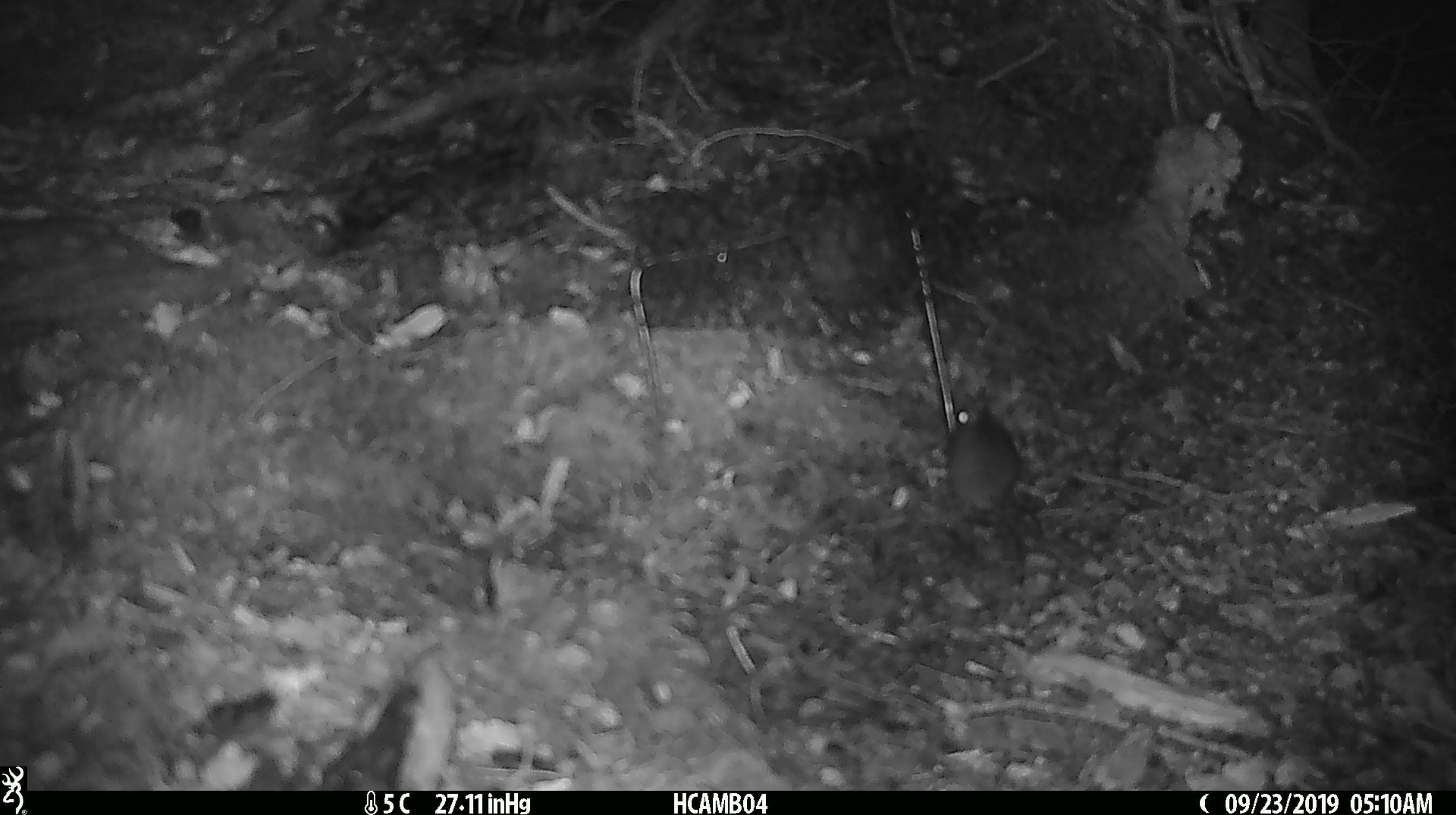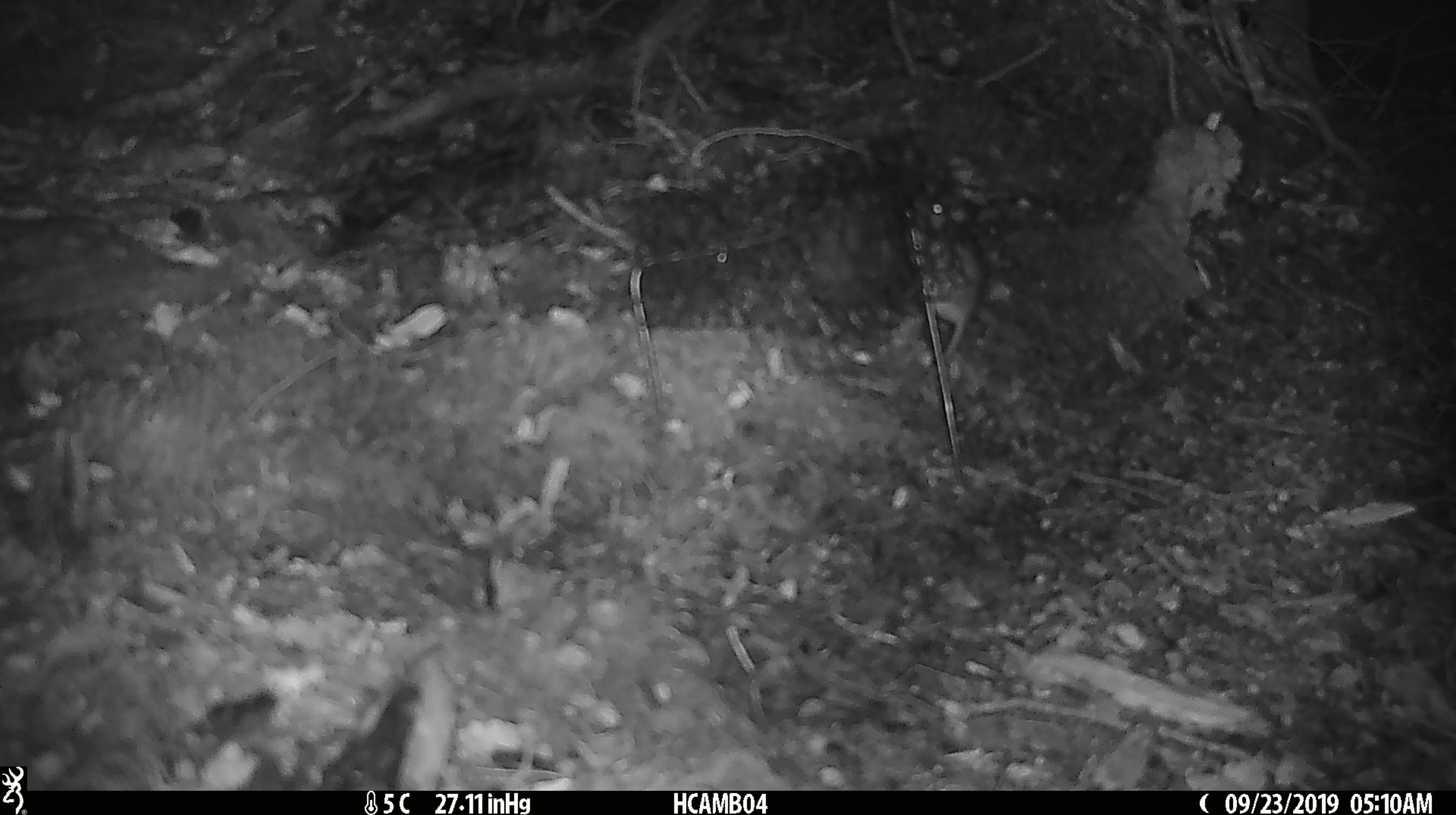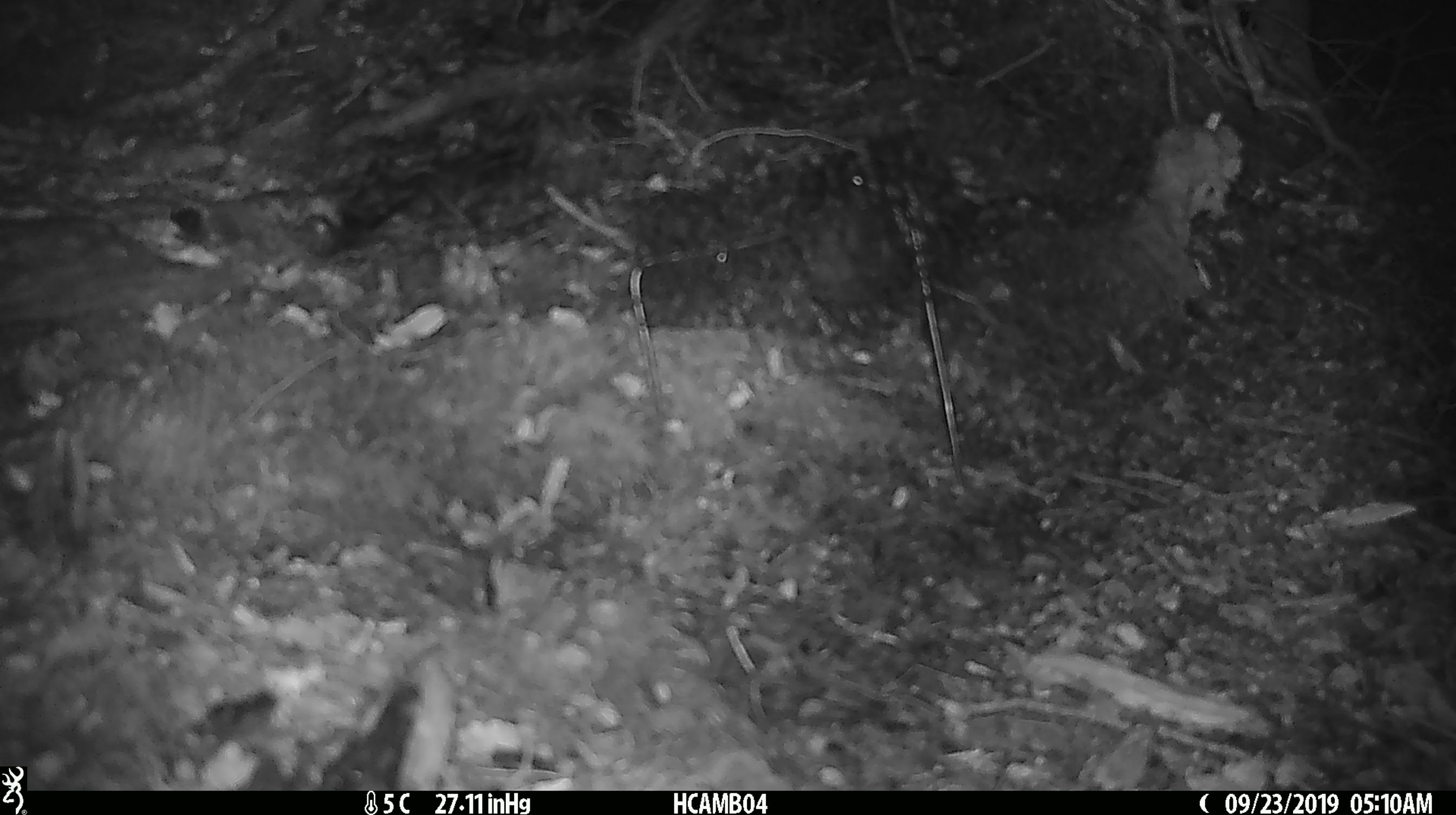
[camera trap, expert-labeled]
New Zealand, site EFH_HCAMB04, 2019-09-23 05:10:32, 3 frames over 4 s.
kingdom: Animalia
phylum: Chordata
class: Mammalia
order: Rodentia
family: Muridae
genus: Mus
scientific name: Mus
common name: mouse